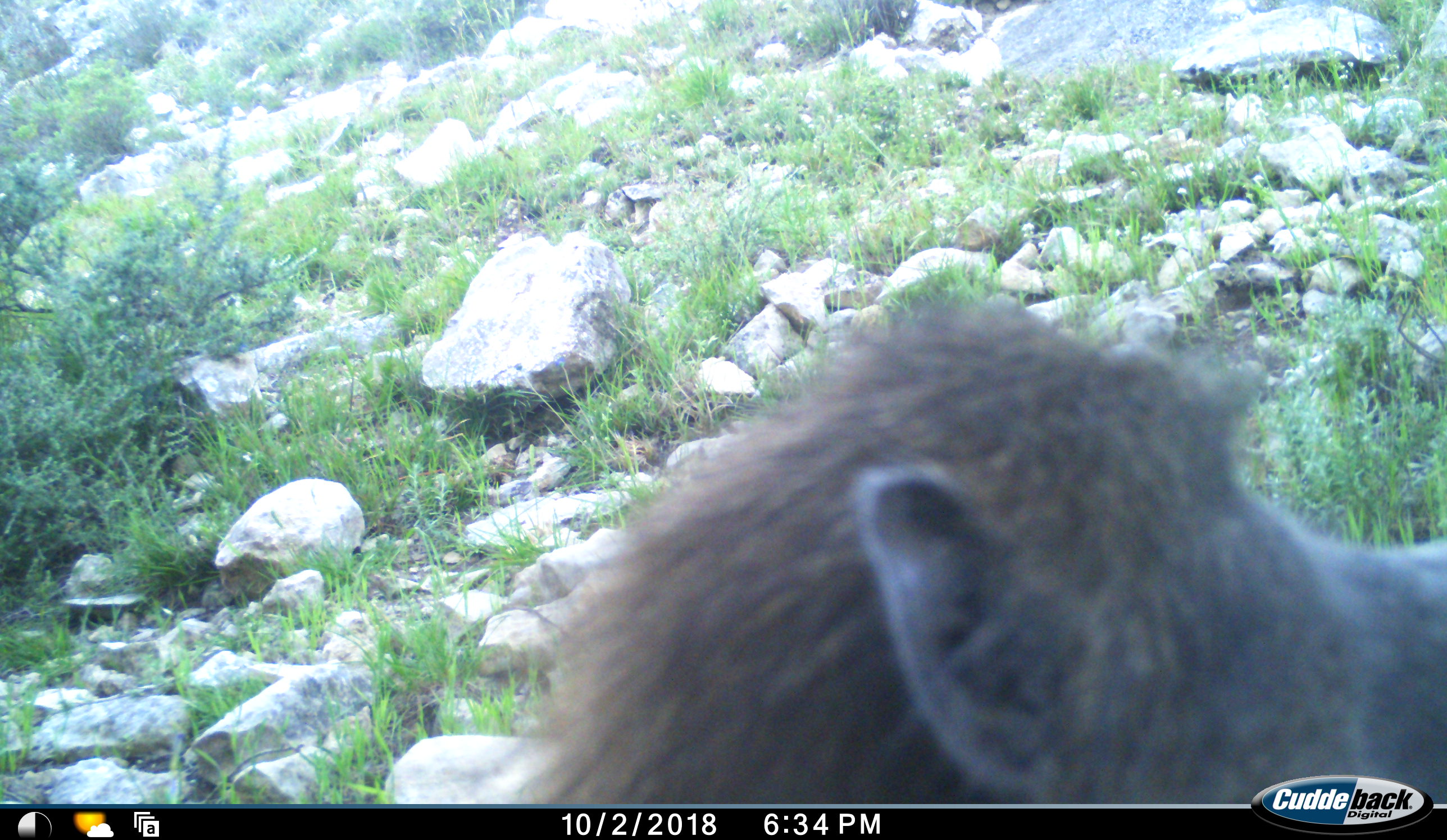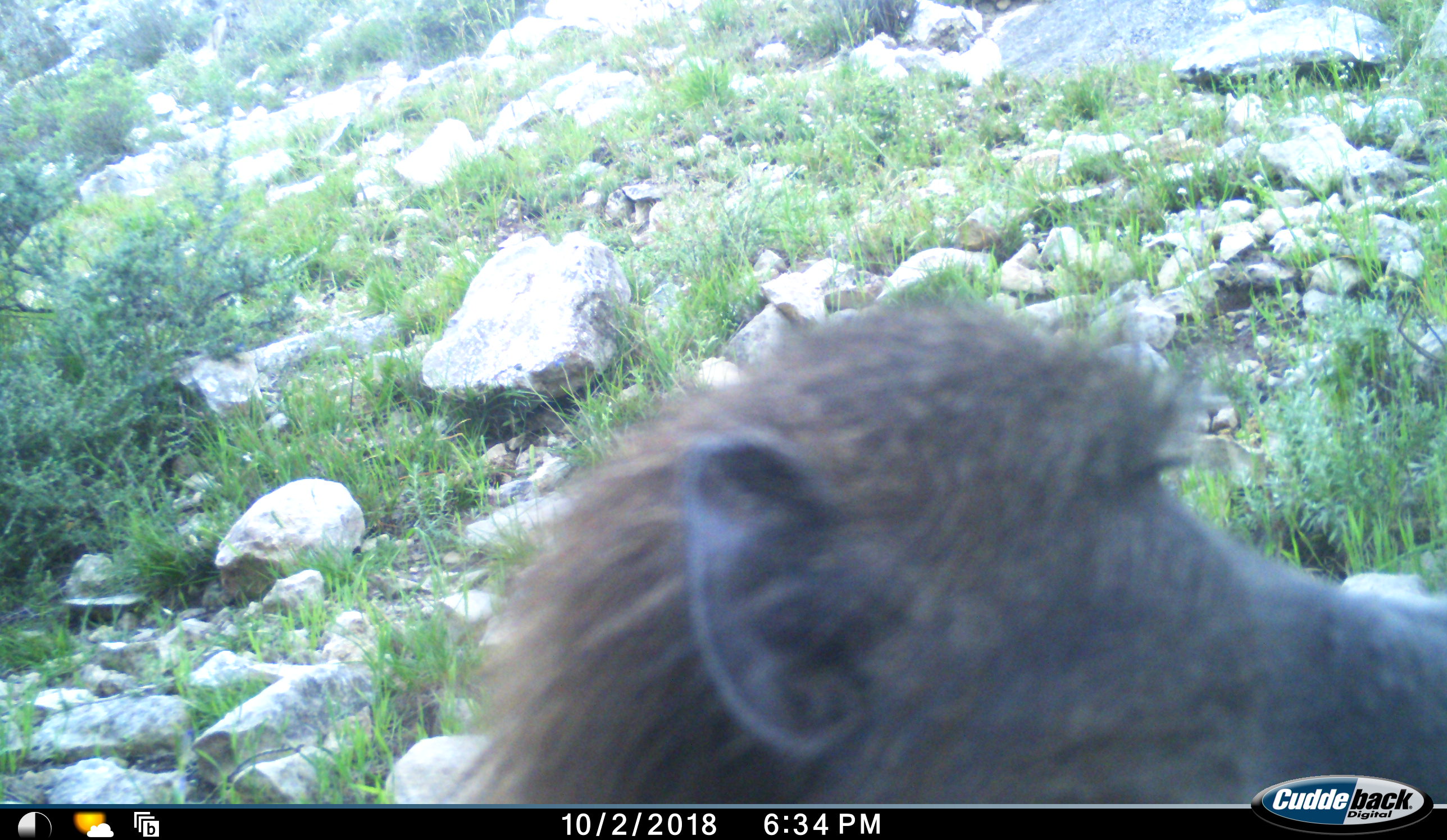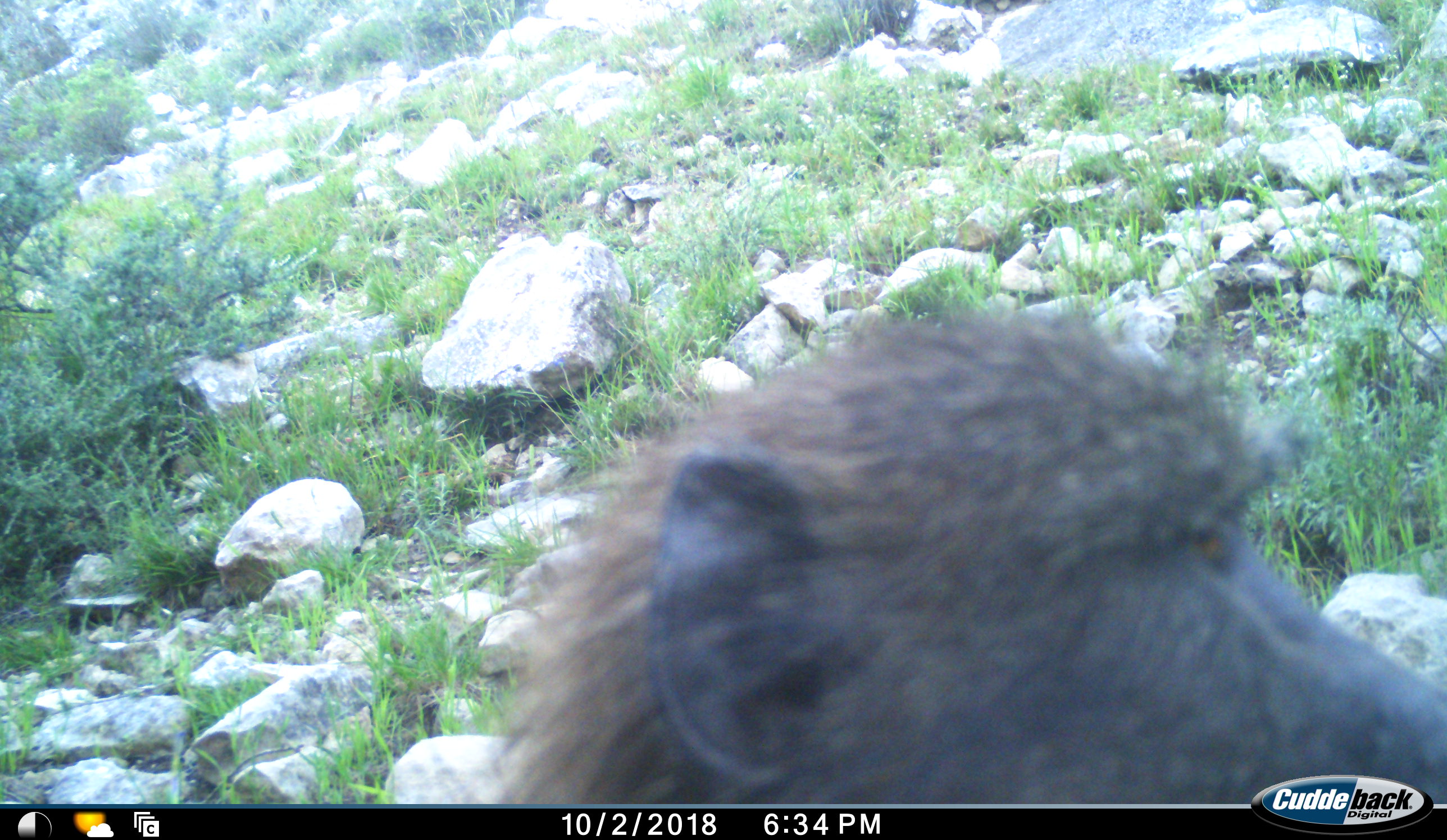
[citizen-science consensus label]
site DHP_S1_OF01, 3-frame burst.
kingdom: Animalia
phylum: Chordata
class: Mammalia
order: Primates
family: Cercopithecidae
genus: Papio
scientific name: Papio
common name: baboon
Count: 1.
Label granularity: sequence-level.